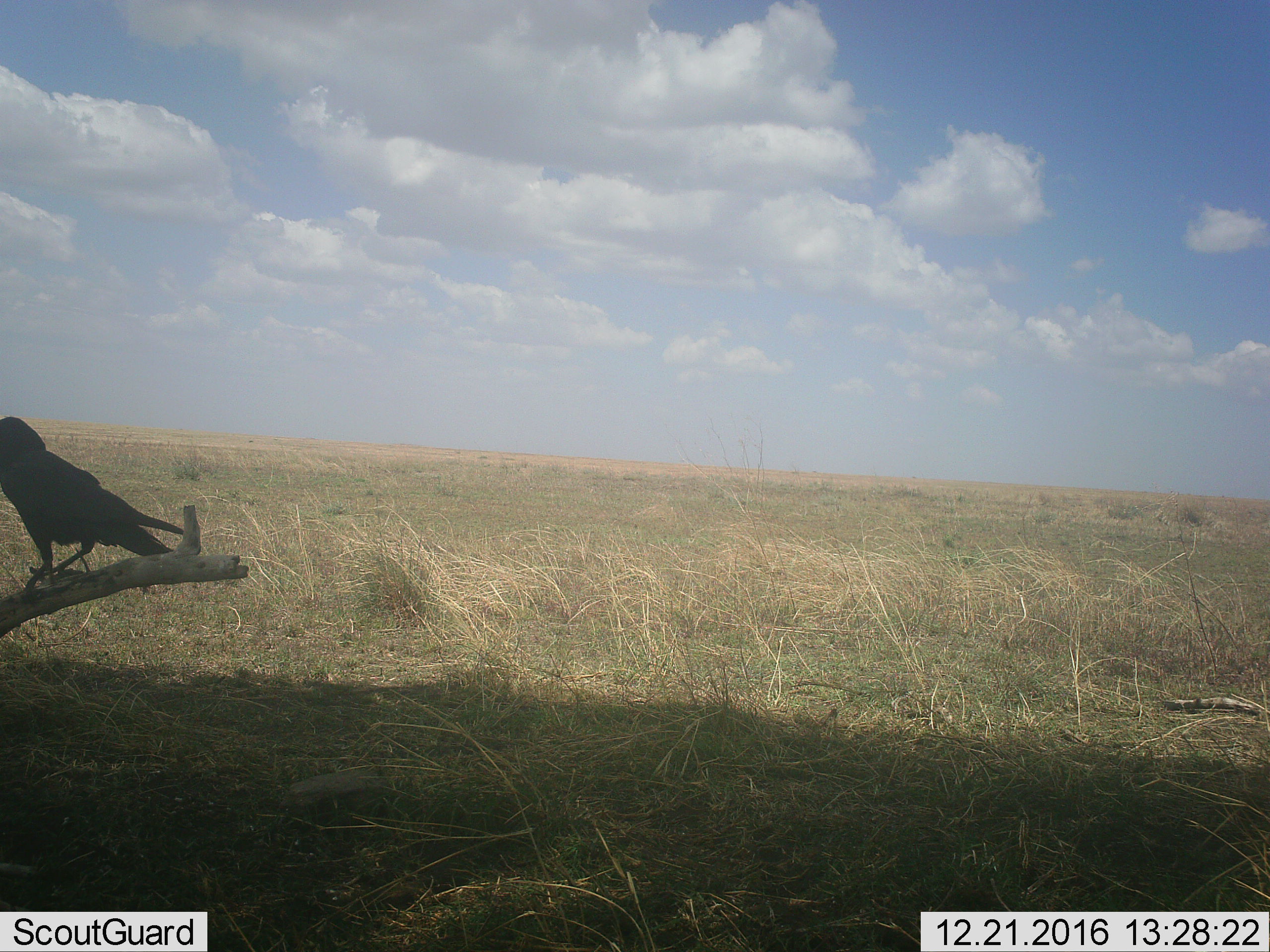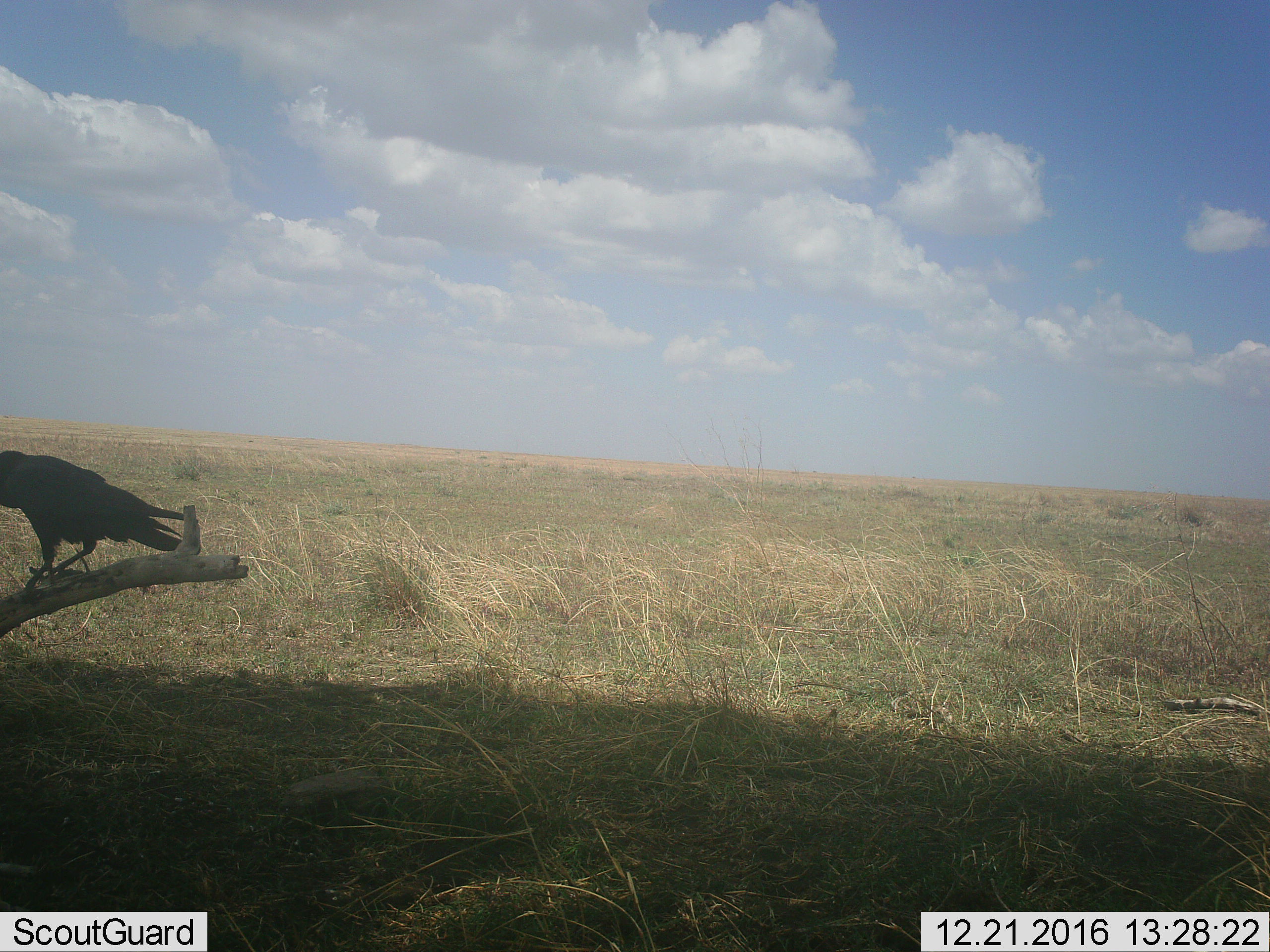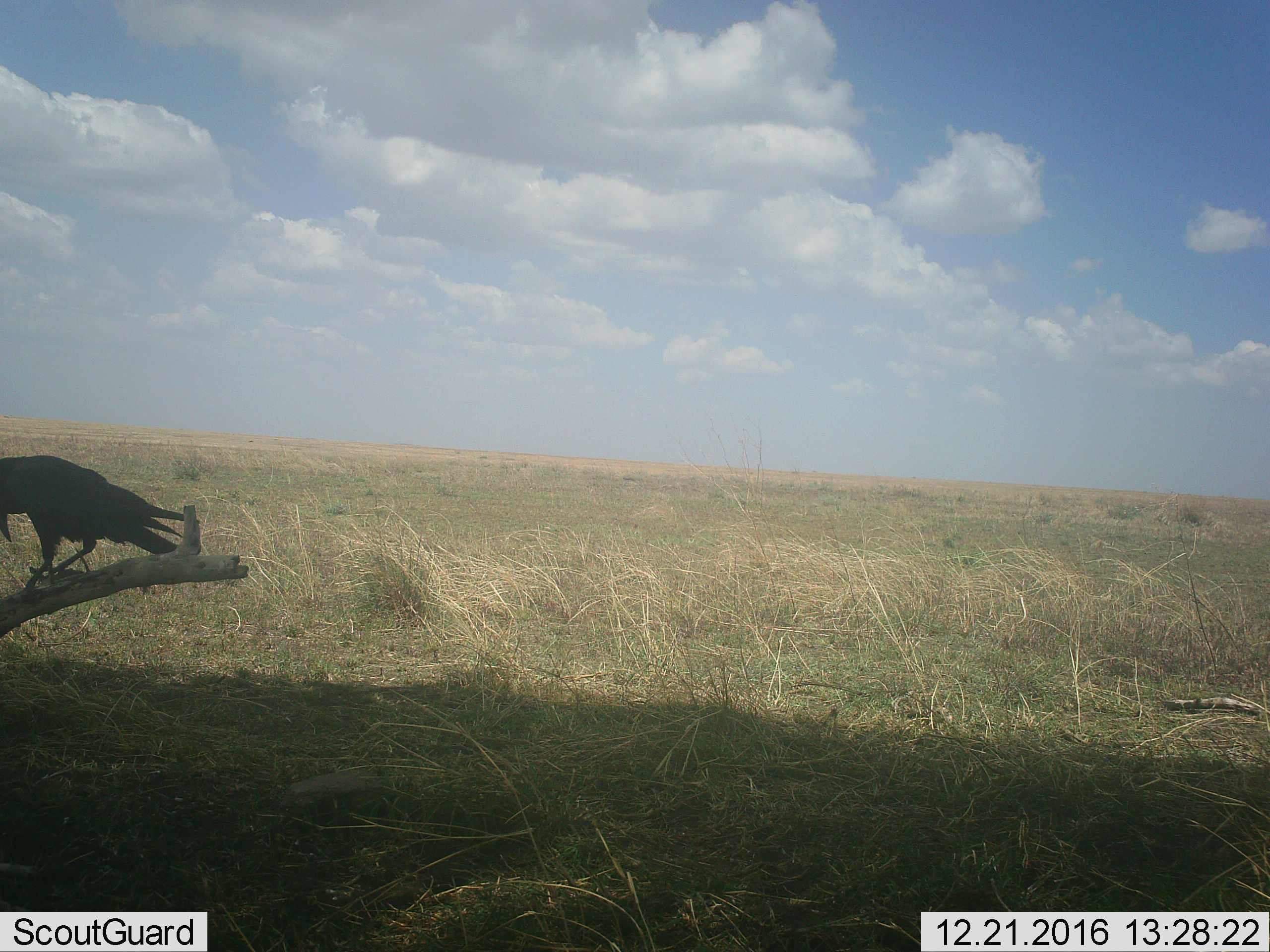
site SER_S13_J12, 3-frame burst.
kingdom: Animalia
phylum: Chordata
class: Aves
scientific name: Aves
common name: bird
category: birdother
Birdother (bird) (Aves), count 1. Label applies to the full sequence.